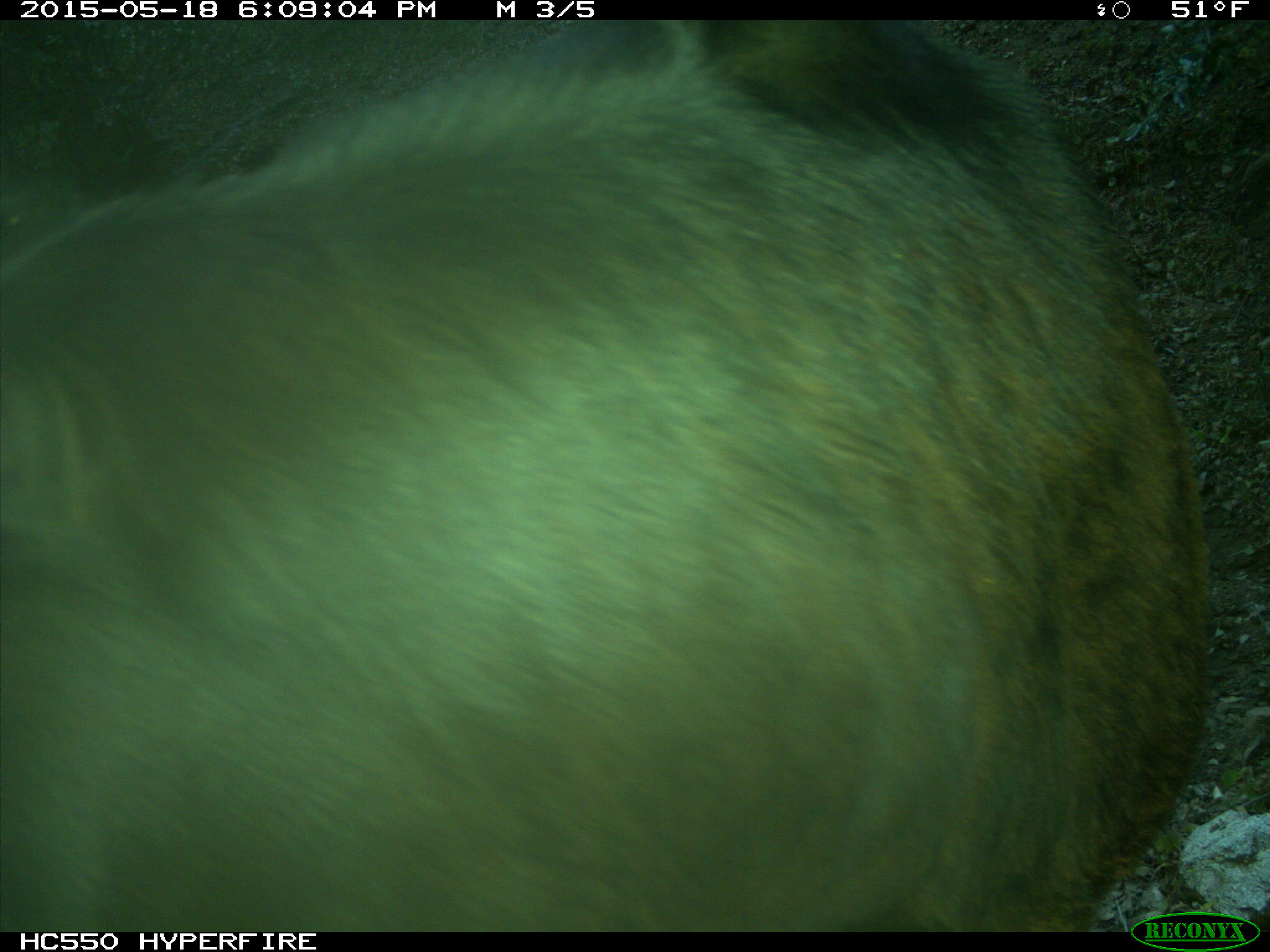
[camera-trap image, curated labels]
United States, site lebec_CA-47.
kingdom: Animalia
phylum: Chordata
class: Mammalia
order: Artiodactyla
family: Bovidae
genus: Bos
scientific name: Bos taurus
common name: domestic cow